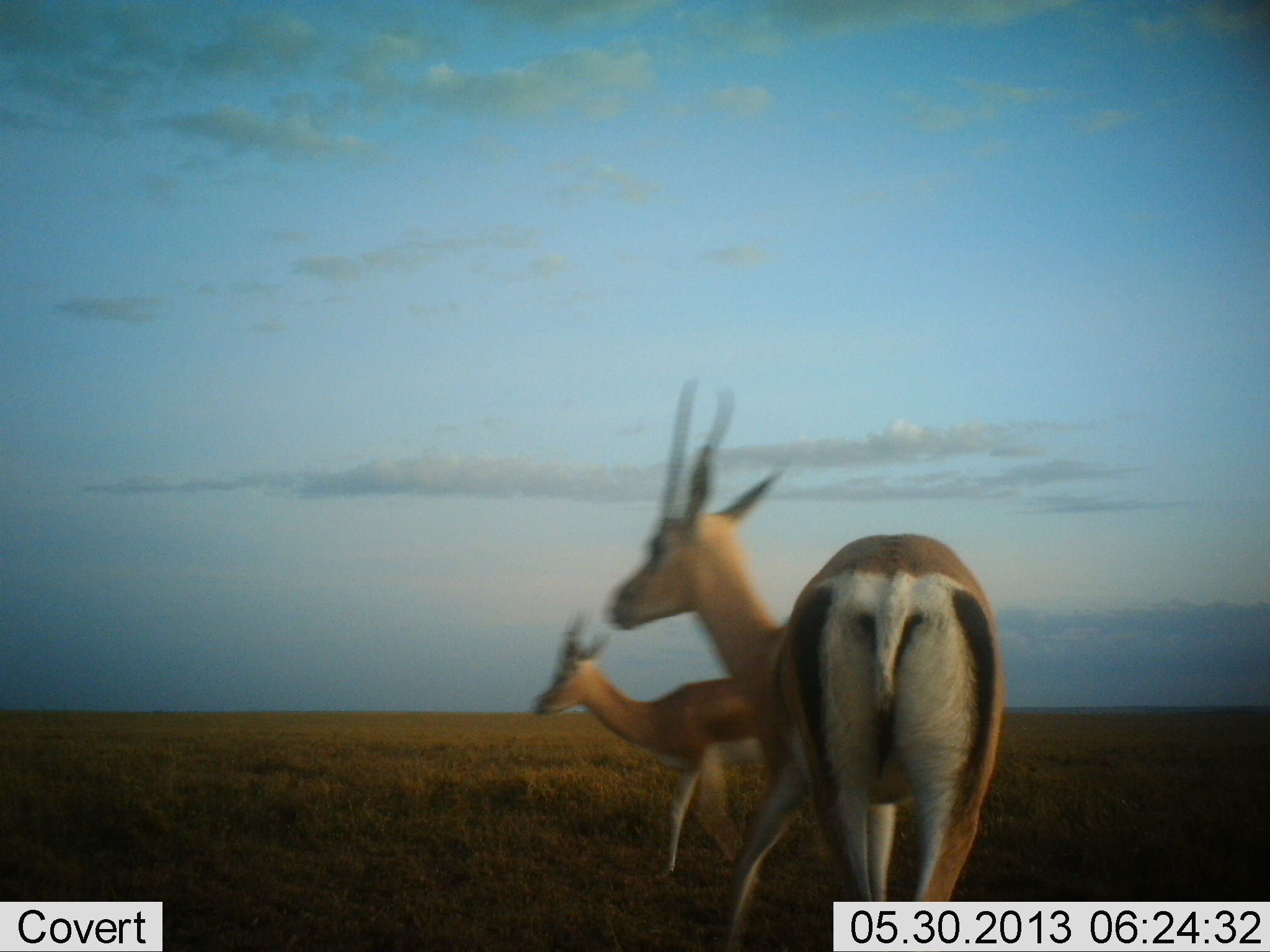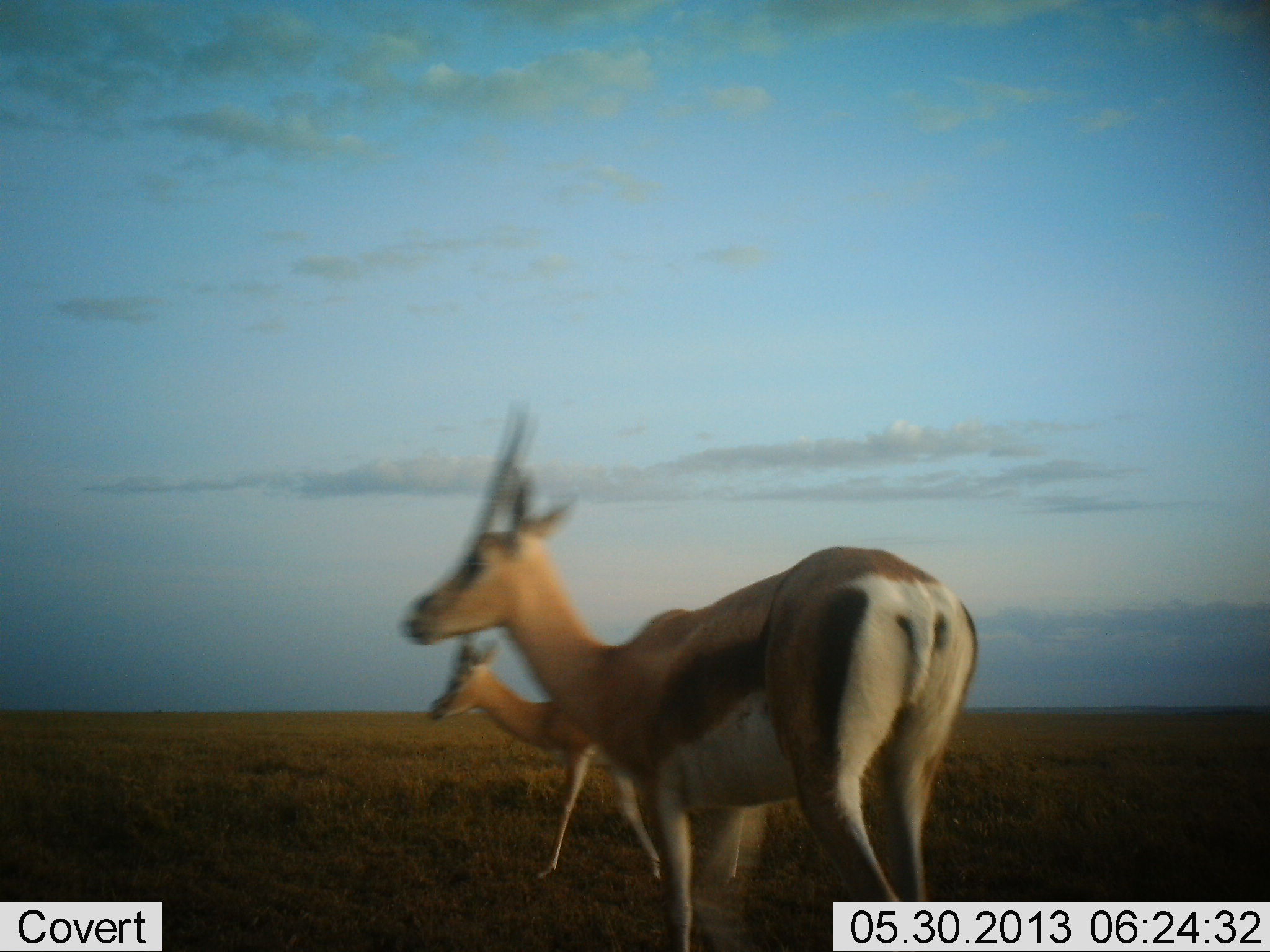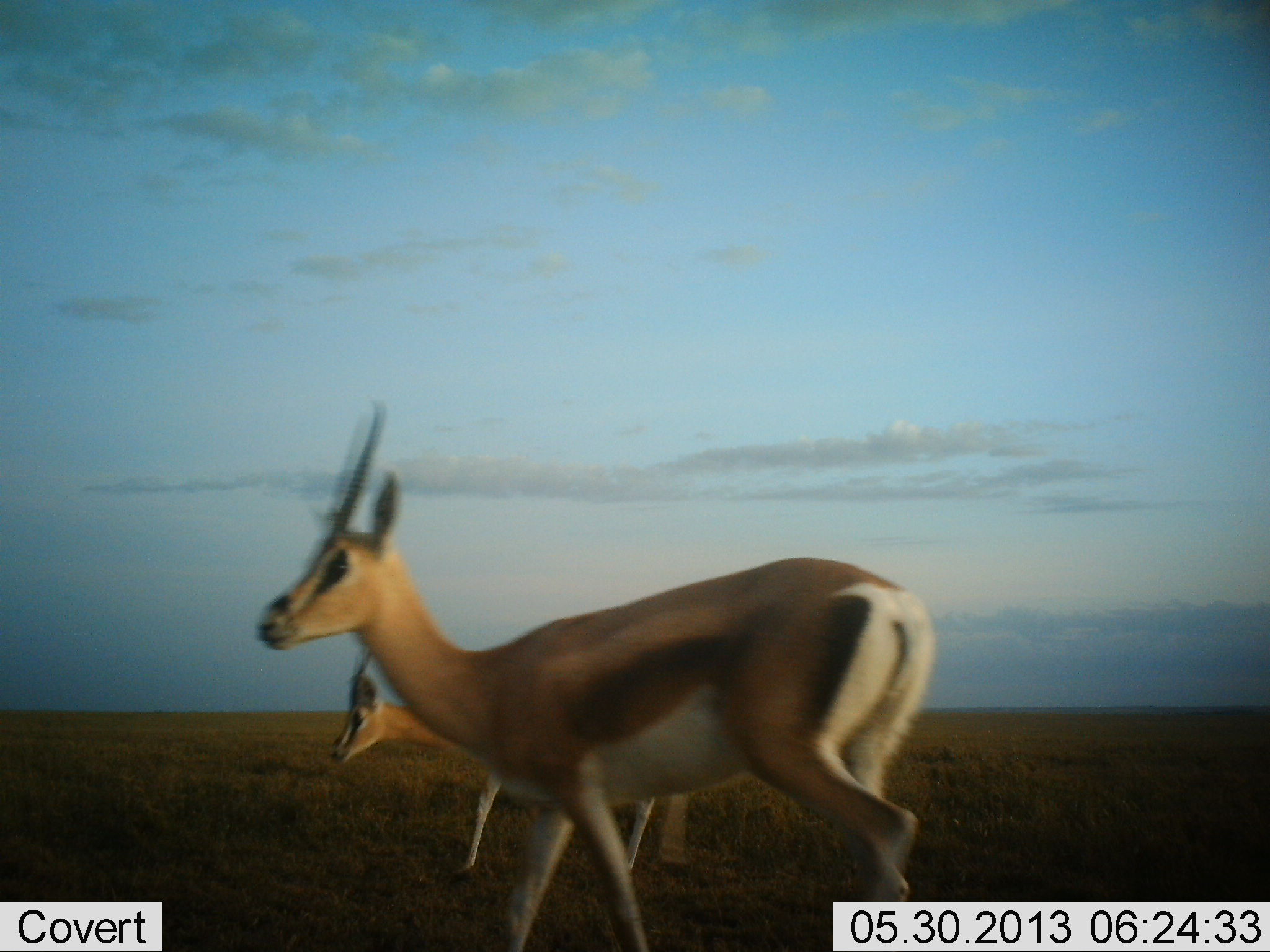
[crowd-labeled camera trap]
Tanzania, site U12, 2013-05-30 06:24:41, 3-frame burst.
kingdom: Animalia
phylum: Chordata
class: Mammalia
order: Artiodactyla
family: Bovidae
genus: Eudorcas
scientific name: Eudorcas thomsonii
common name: thomson's gazelle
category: gazellethomsons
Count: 2.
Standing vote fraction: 24%.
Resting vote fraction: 0%.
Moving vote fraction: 84%.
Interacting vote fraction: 4%.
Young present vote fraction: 0%.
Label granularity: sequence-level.